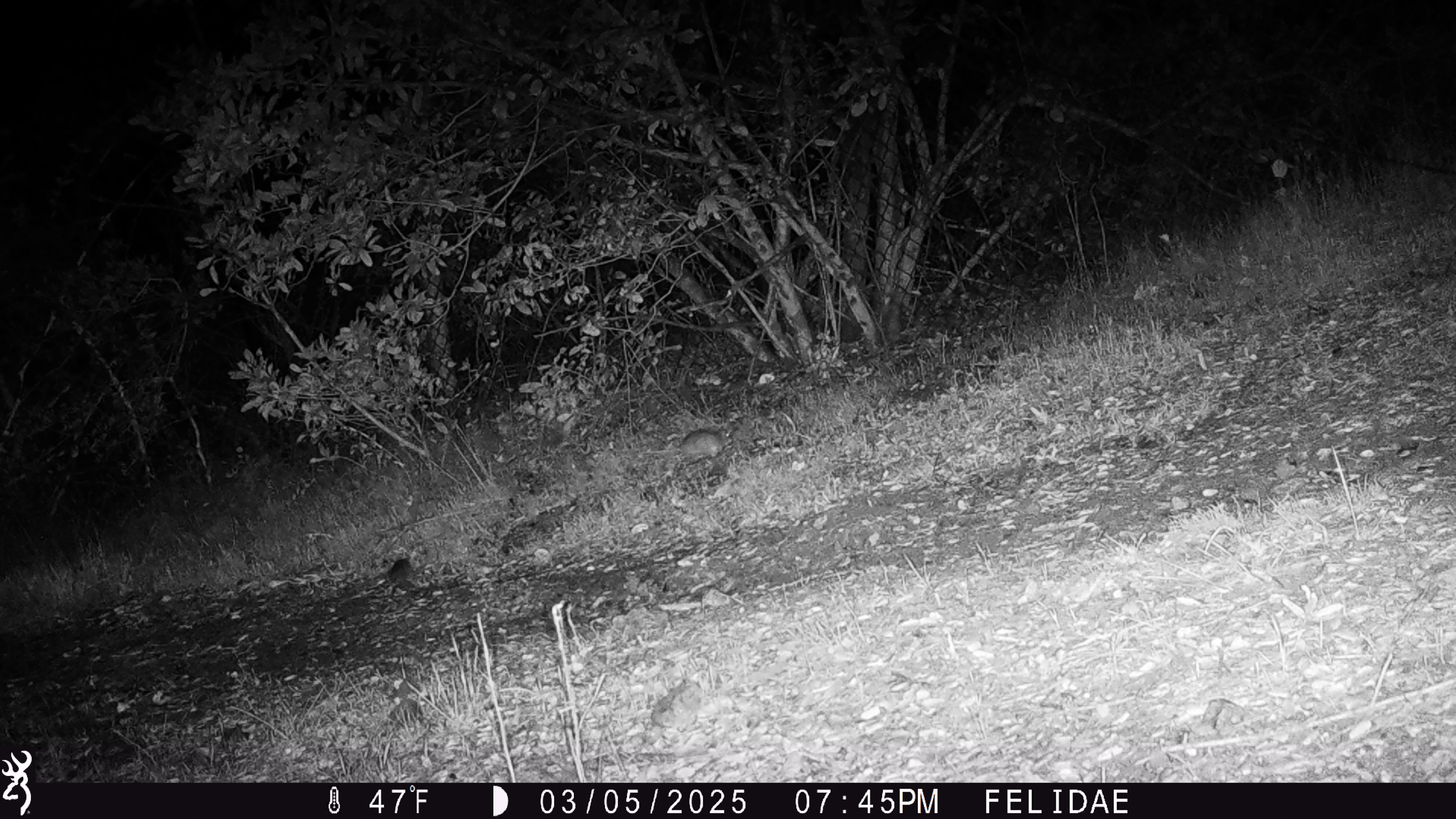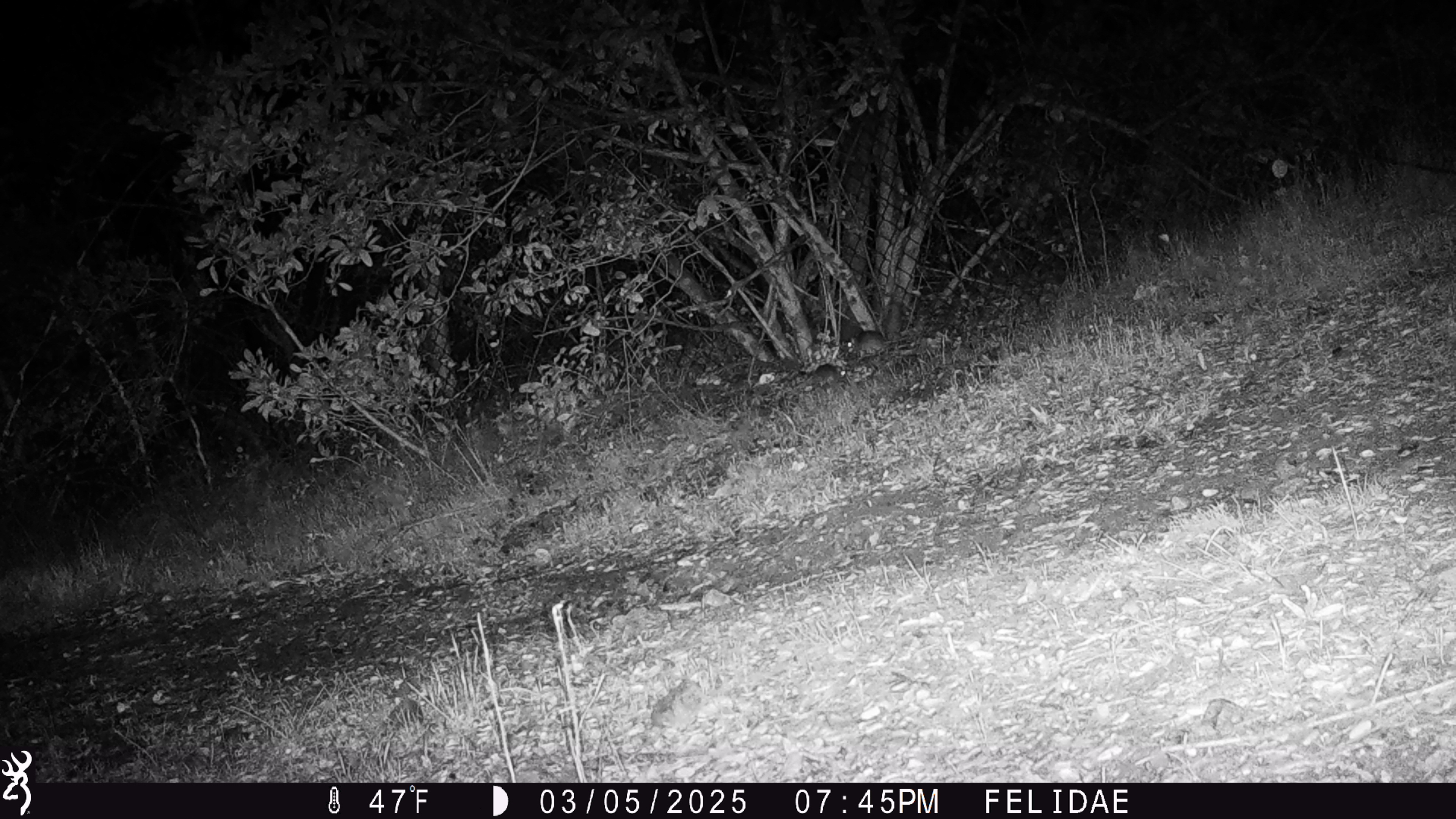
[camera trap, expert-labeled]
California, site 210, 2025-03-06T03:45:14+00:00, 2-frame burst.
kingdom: Animalia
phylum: Chordata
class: Mammalia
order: Rodentia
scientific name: Rodentia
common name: mouse or rat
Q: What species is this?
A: Mouse or rat (Rodentia).